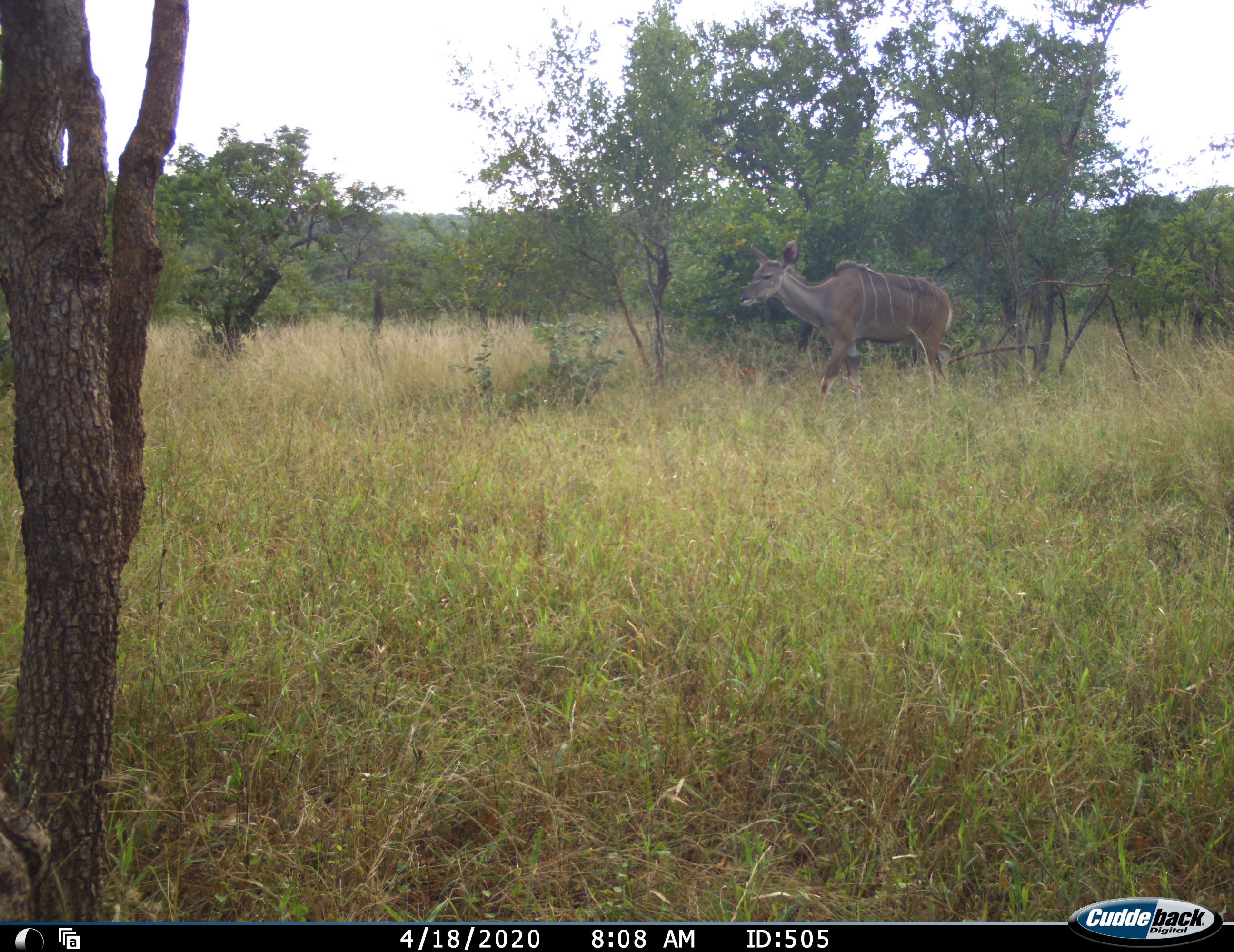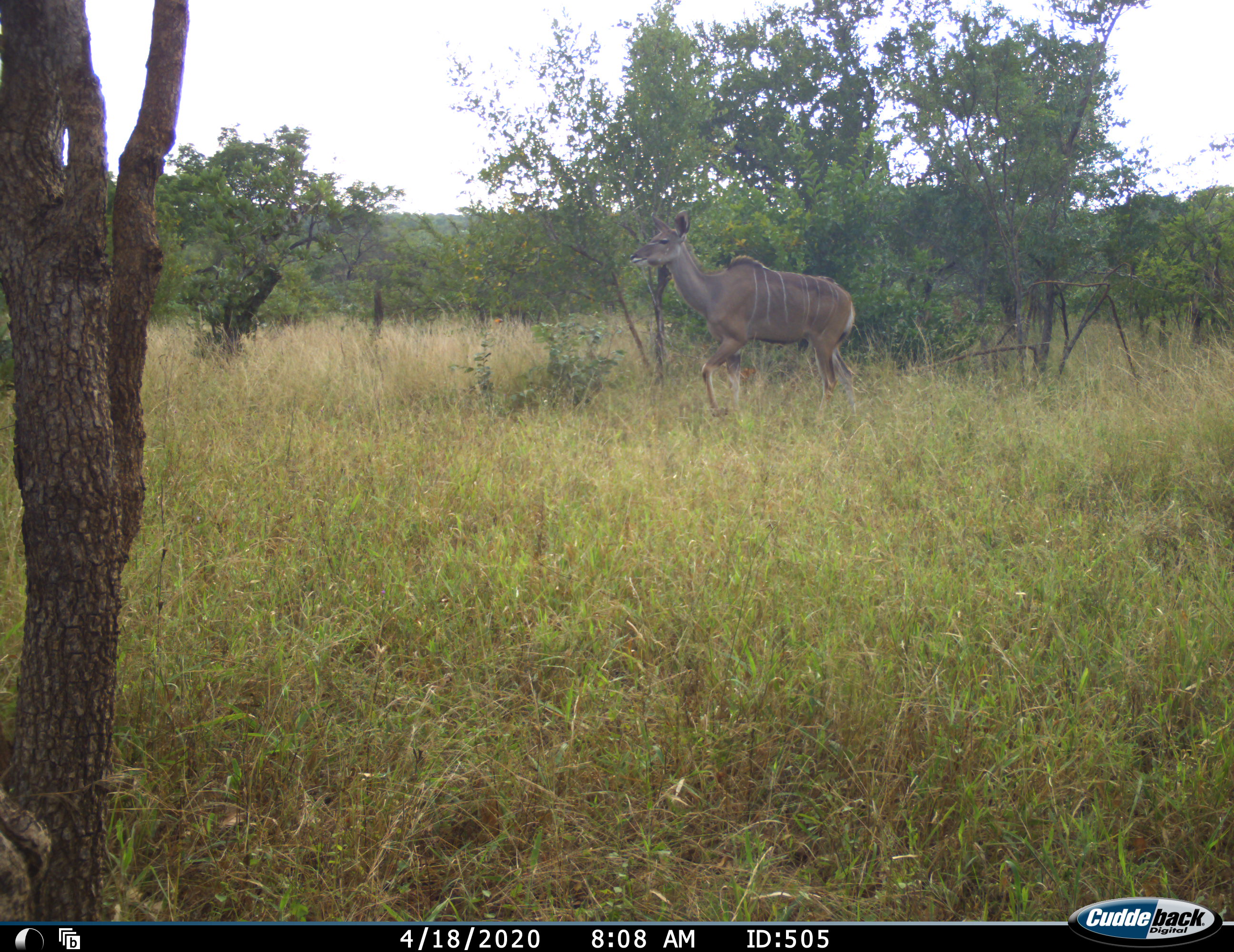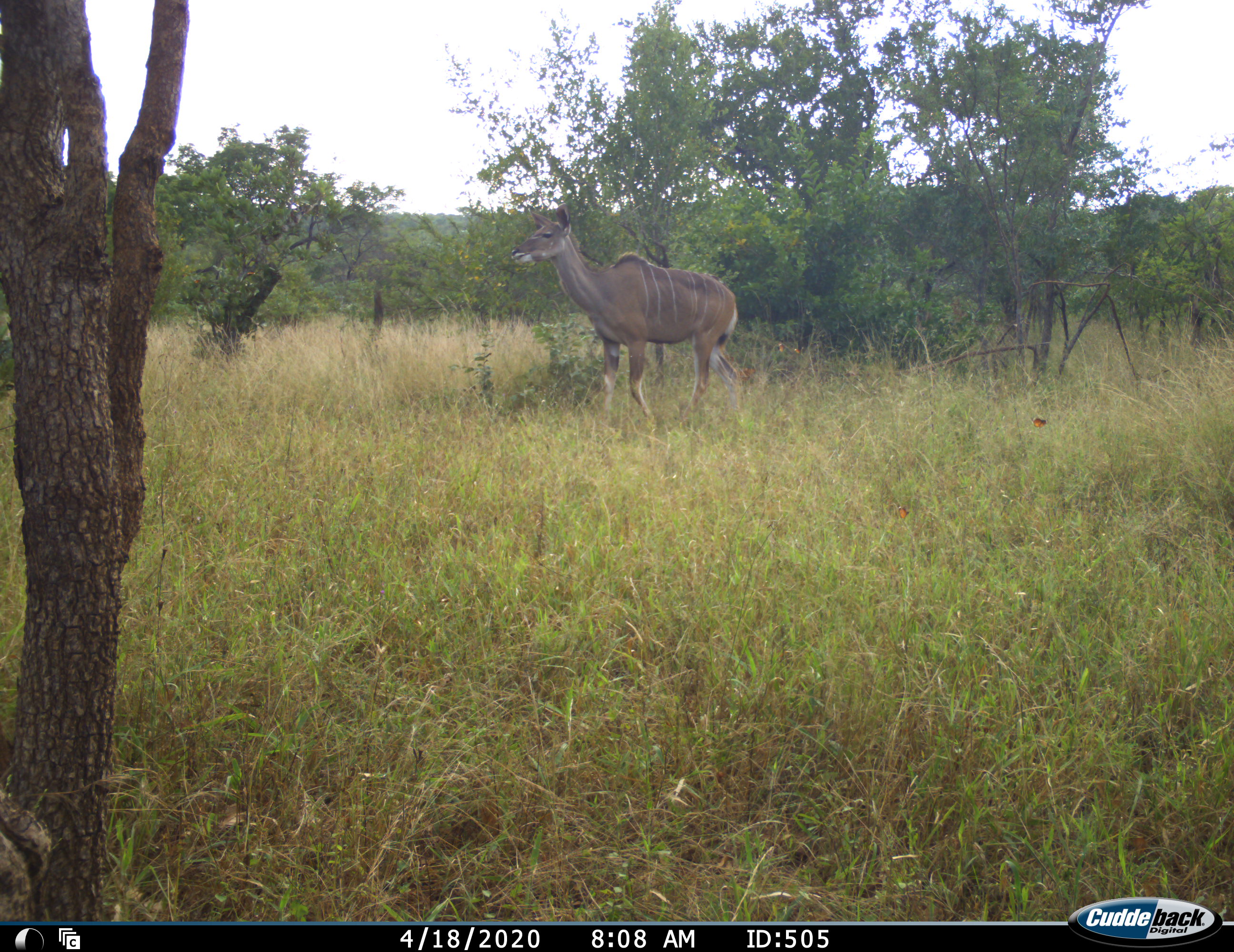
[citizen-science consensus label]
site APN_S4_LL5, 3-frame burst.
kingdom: Animalia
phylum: Chordata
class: Mammalia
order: Artiodactyla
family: Bovidae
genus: Tragelaphus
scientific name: Tragelaphus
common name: kudu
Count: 1.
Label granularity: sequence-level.